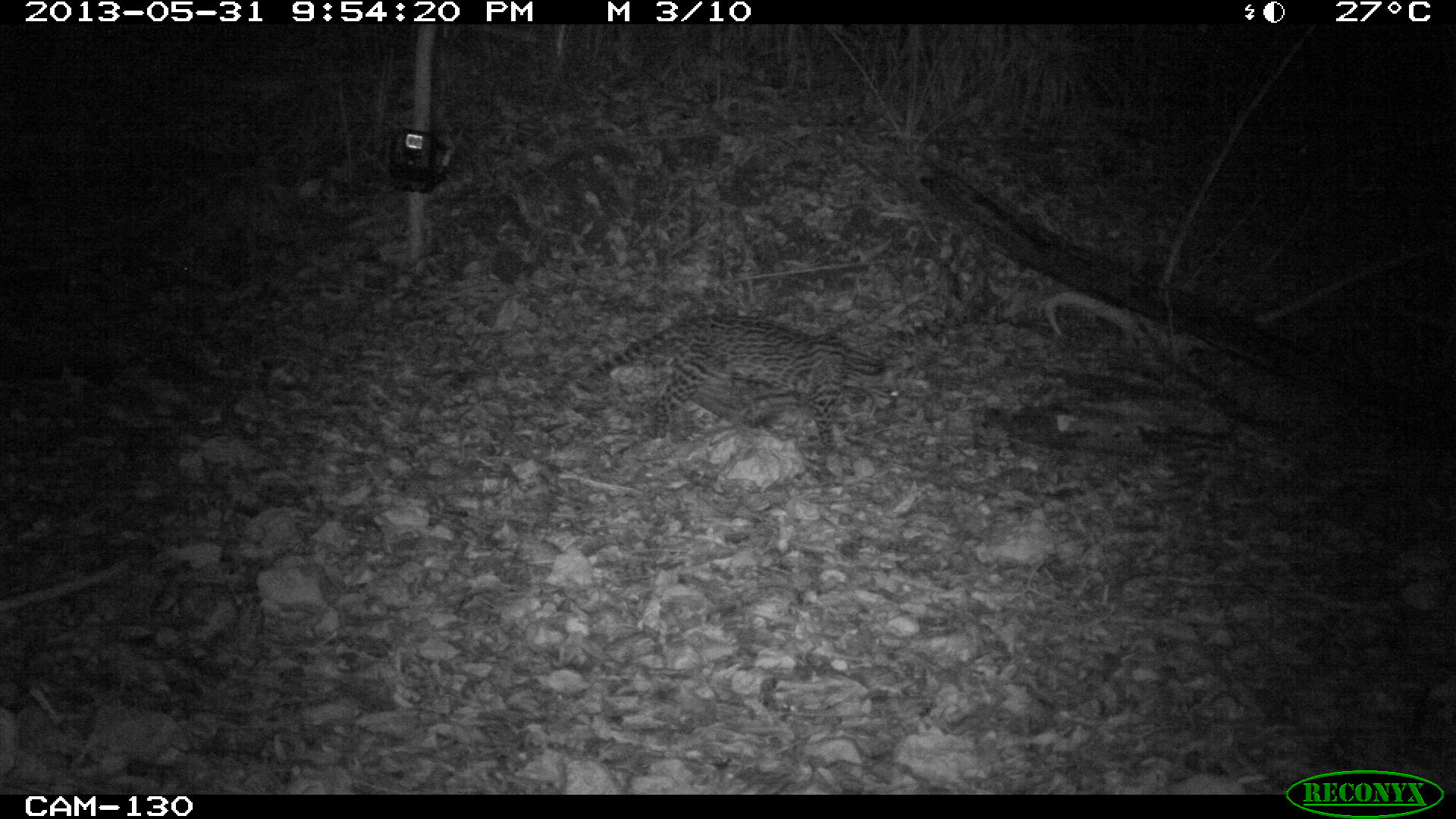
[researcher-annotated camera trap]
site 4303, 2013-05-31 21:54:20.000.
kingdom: Animalia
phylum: Chordata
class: Mammalia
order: Carnivora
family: Felidae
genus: Leopardus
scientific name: Leopardus pardalis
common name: ocelot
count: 1